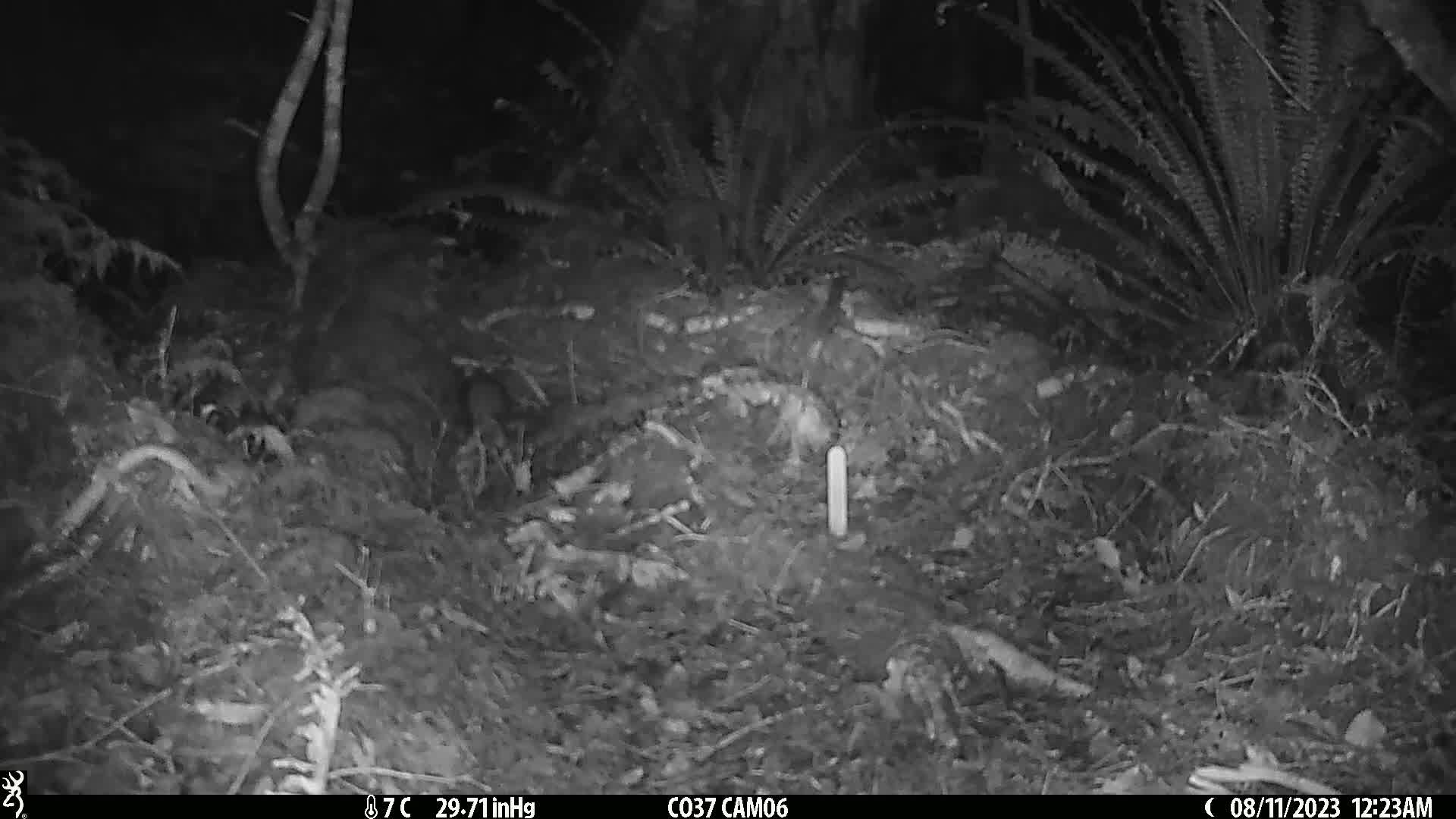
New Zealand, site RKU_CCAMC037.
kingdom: Animalia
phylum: Chordata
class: Mammalia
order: Rodentia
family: Muridae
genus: Rattus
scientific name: Rattus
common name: rat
Rat (Rattus).